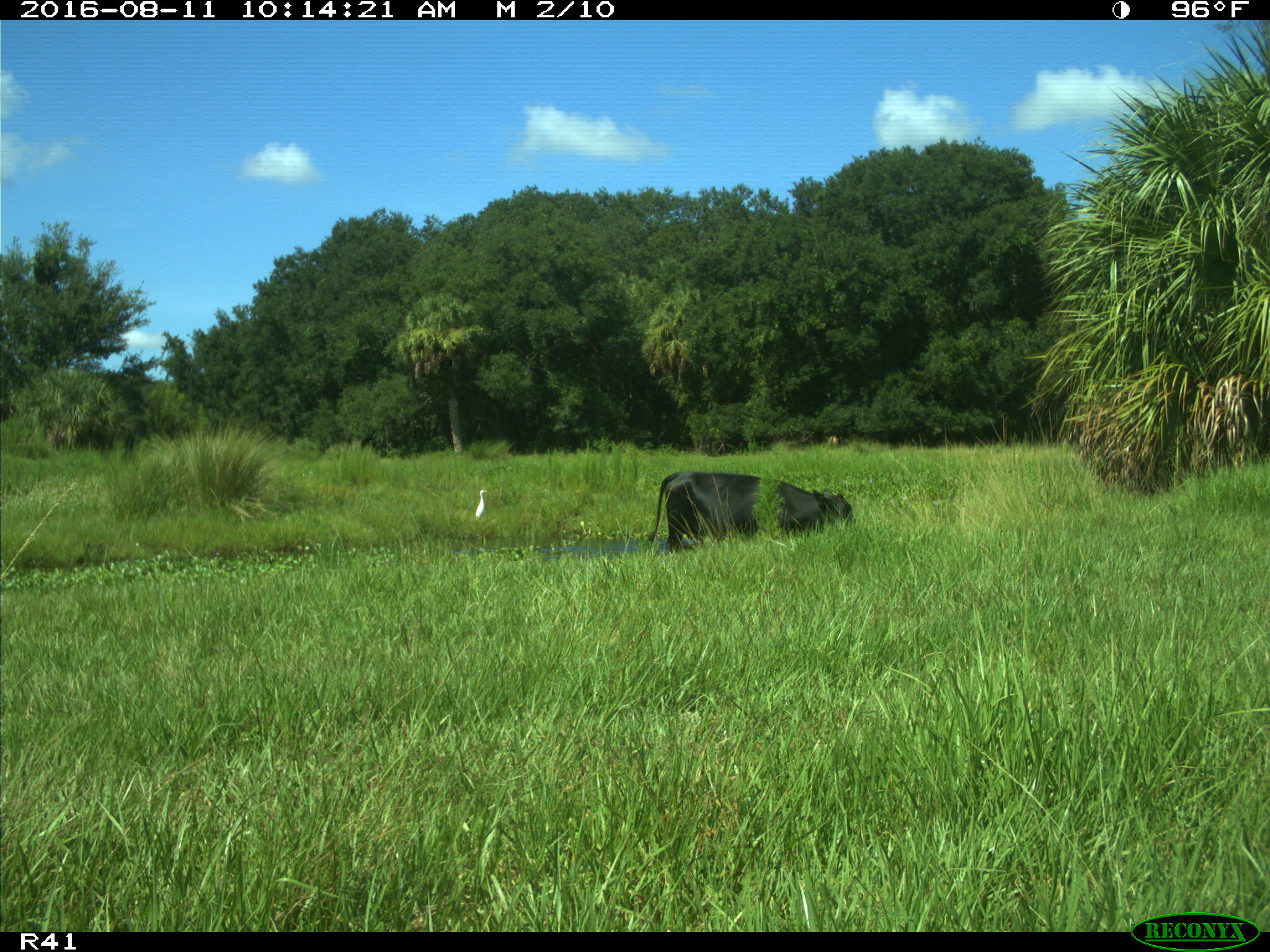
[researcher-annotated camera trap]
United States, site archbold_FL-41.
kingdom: Animalia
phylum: Chordata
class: Mammalia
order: Artiodactyla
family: Bovidae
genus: Bos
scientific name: Bos taurus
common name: domestic cow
Bos taurus (domestic cow).